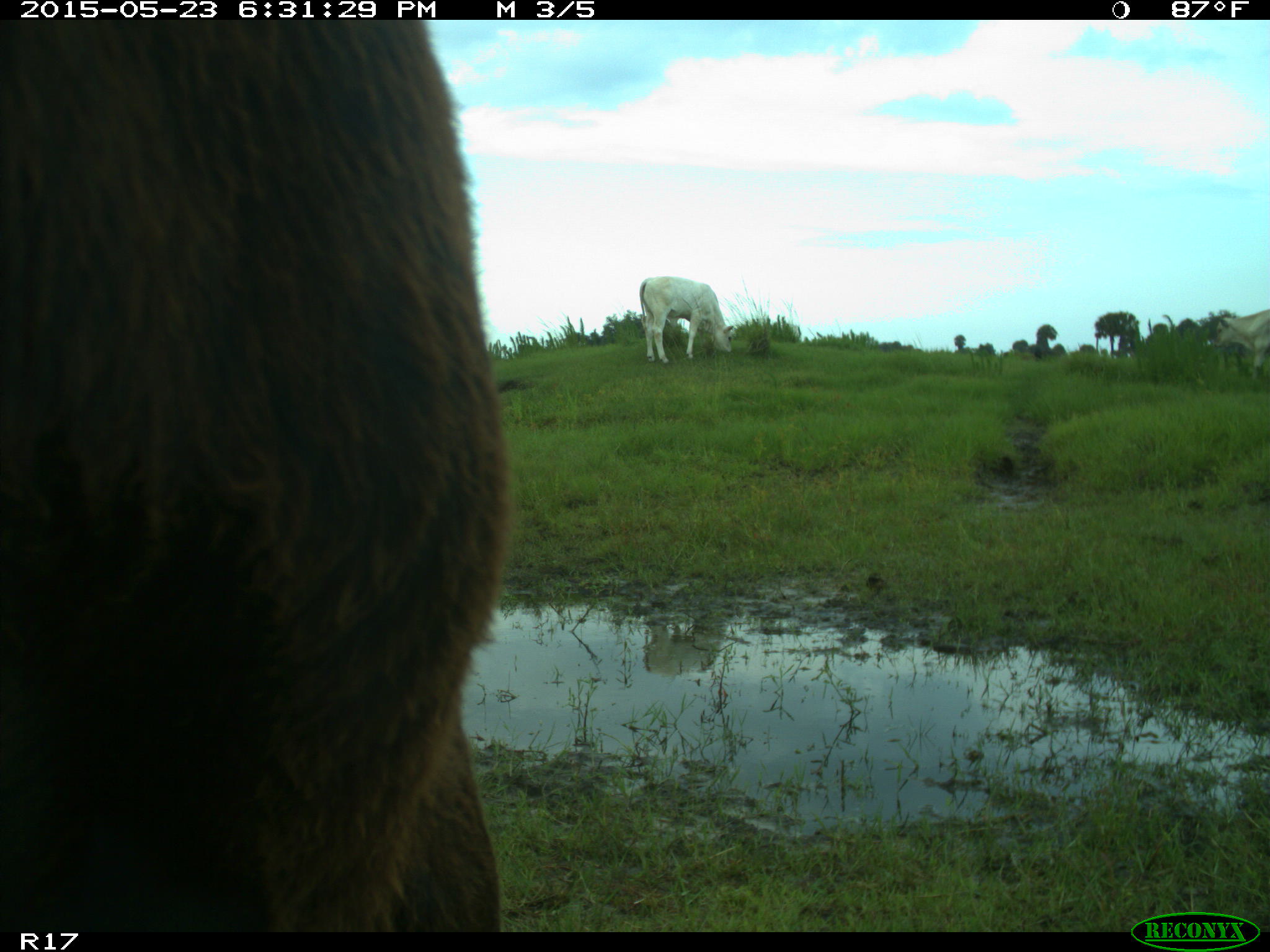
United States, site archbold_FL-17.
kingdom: Animalia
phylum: Chordata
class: Mammalia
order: Artiodactyla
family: Bovidae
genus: Bos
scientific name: Bos taurus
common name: domestic cow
Bos taurus (domestic cow).